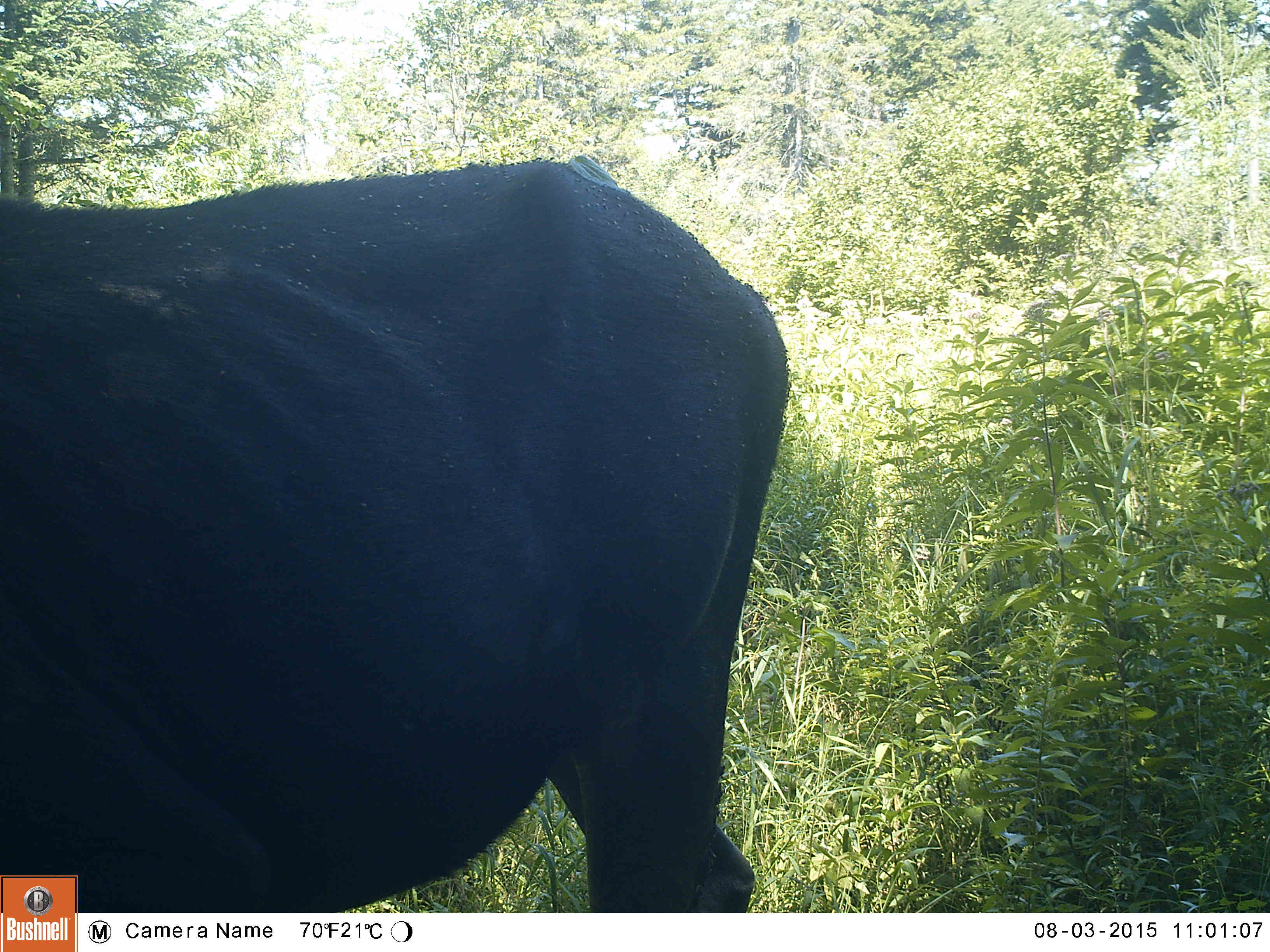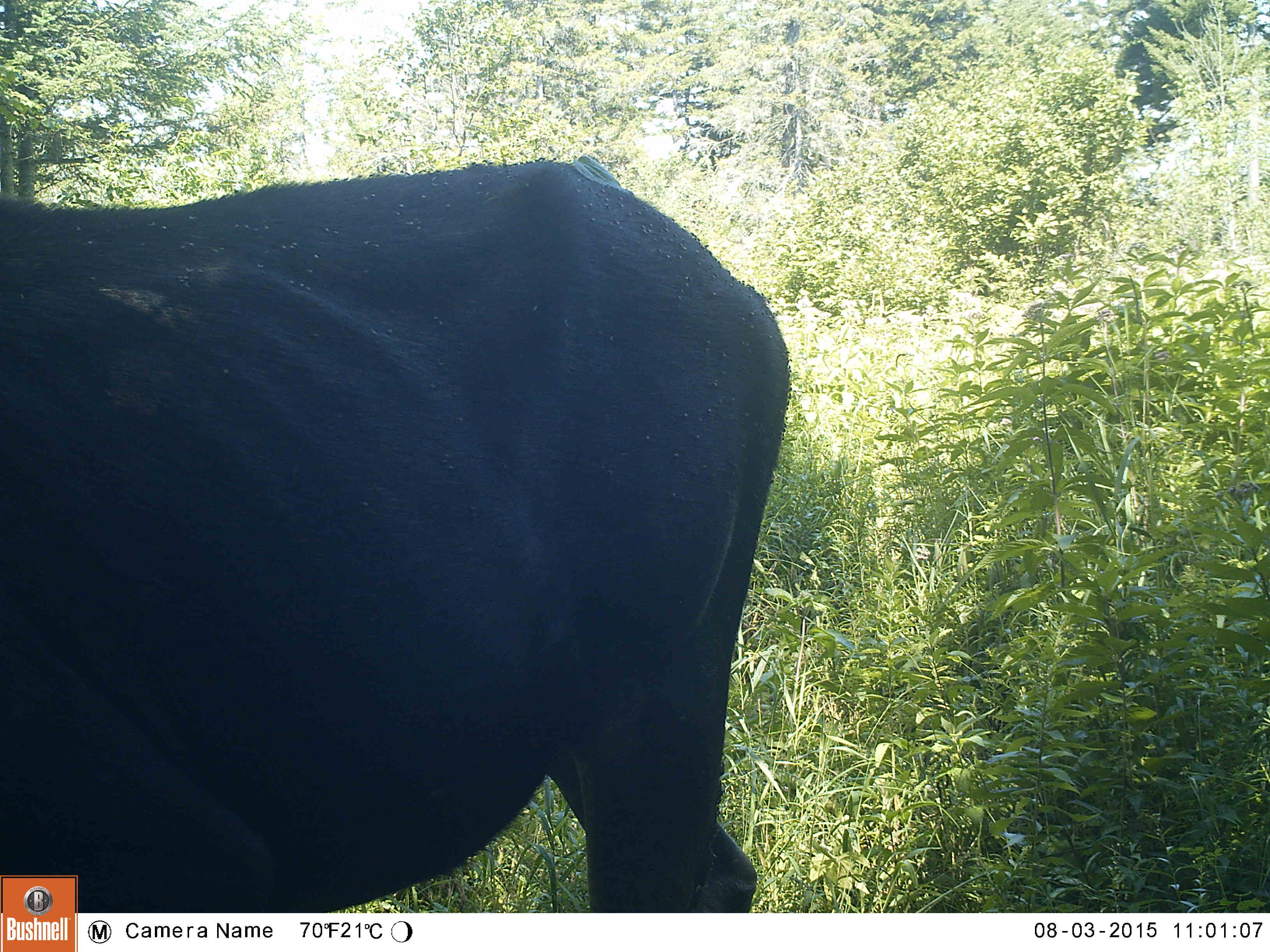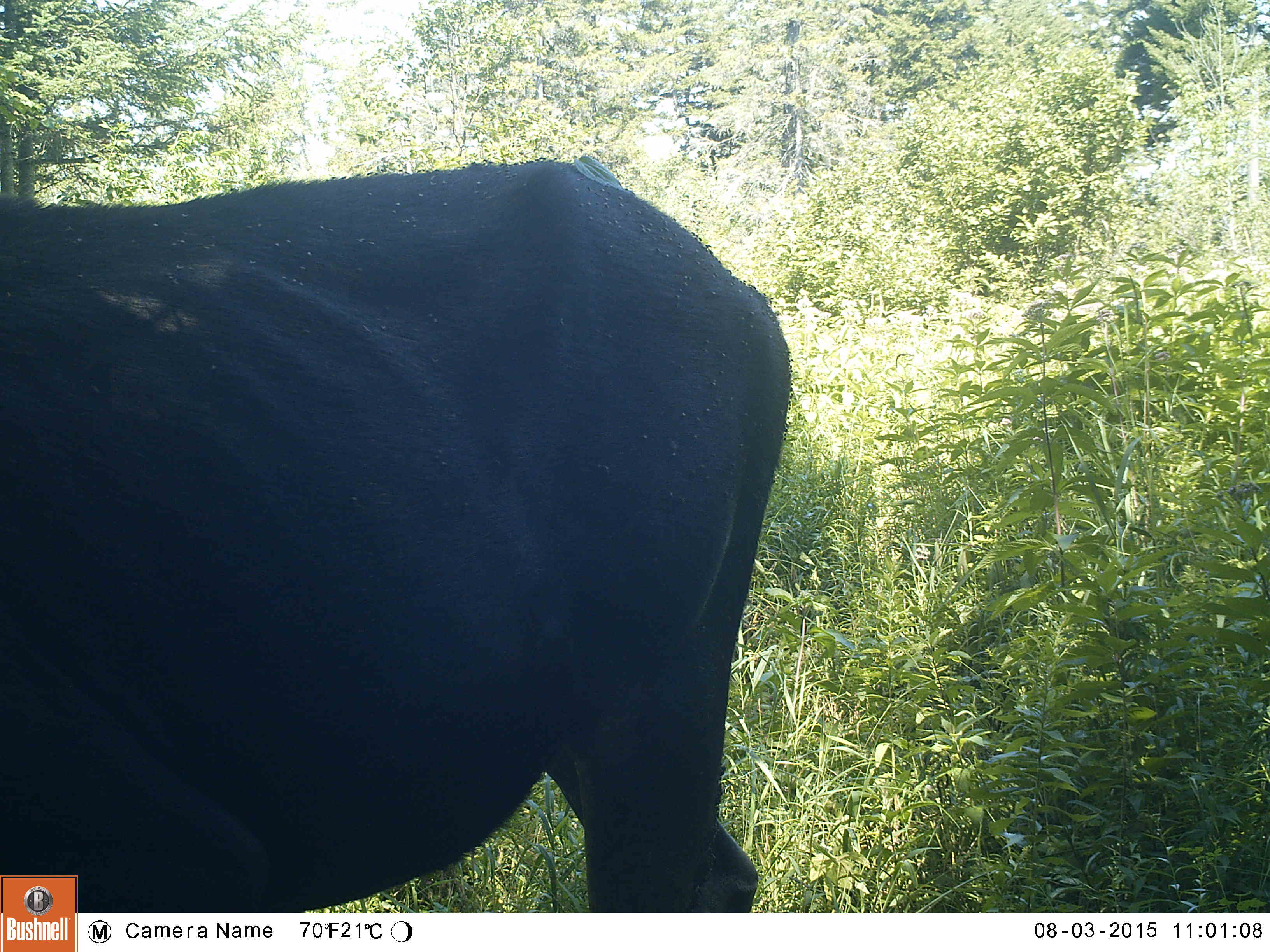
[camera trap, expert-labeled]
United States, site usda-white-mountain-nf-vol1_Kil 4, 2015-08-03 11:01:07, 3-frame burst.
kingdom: Animalia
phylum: Chordata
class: Mammalia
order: Artiodactyla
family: Cervidae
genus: Alces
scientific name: Alces alces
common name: moose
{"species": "moose (Alces alces)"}